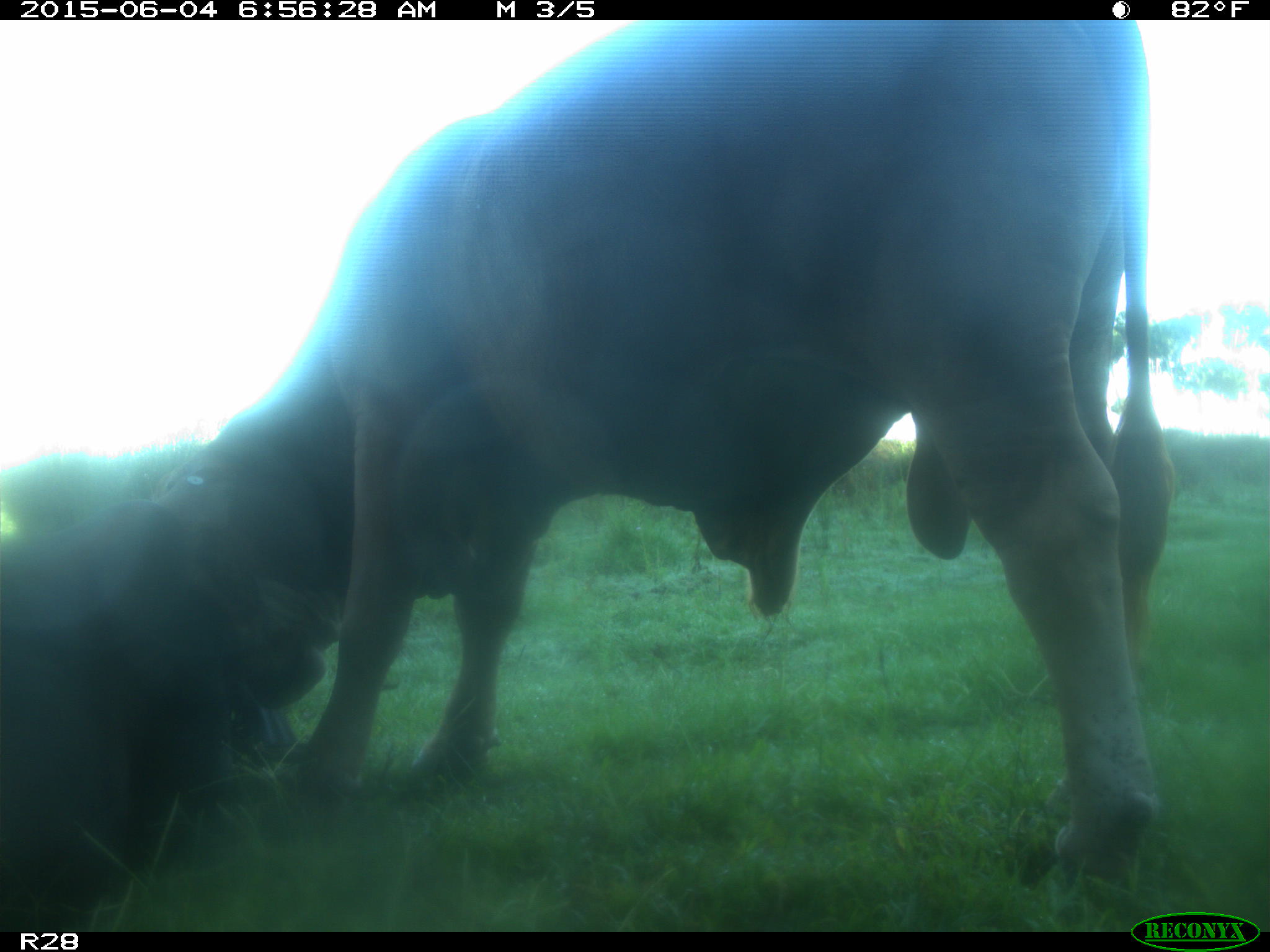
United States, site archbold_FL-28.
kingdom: Animalia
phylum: Chordata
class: Mammalia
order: Artiodactyla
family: Bovidae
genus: Bos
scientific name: Bos taurus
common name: domestic cow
Bos taurus (domestic cow).